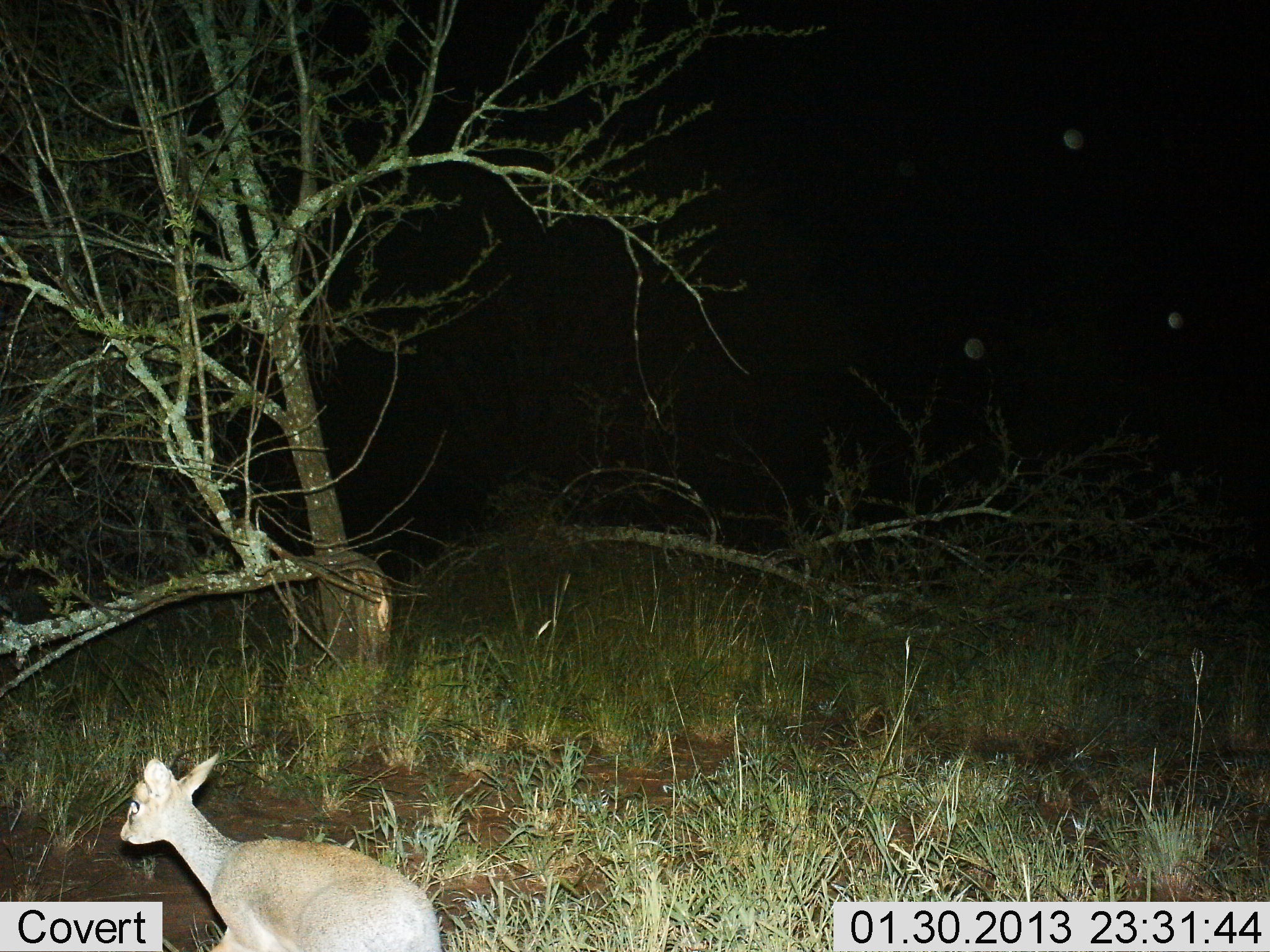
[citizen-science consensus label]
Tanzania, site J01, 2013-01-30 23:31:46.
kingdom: Animalia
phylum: Chordata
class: Mammalia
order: Artiodactyla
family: Bovidae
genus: Madoqua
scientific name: Madoqua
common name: dikdik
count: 1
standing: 46%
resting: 4%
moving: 50%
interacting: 0%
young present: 4%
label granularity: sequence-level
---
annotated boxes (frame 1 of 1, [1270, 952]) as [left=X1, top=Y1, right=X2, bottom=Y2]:
animal: [left=116, top=754, right=441, bottom=952]